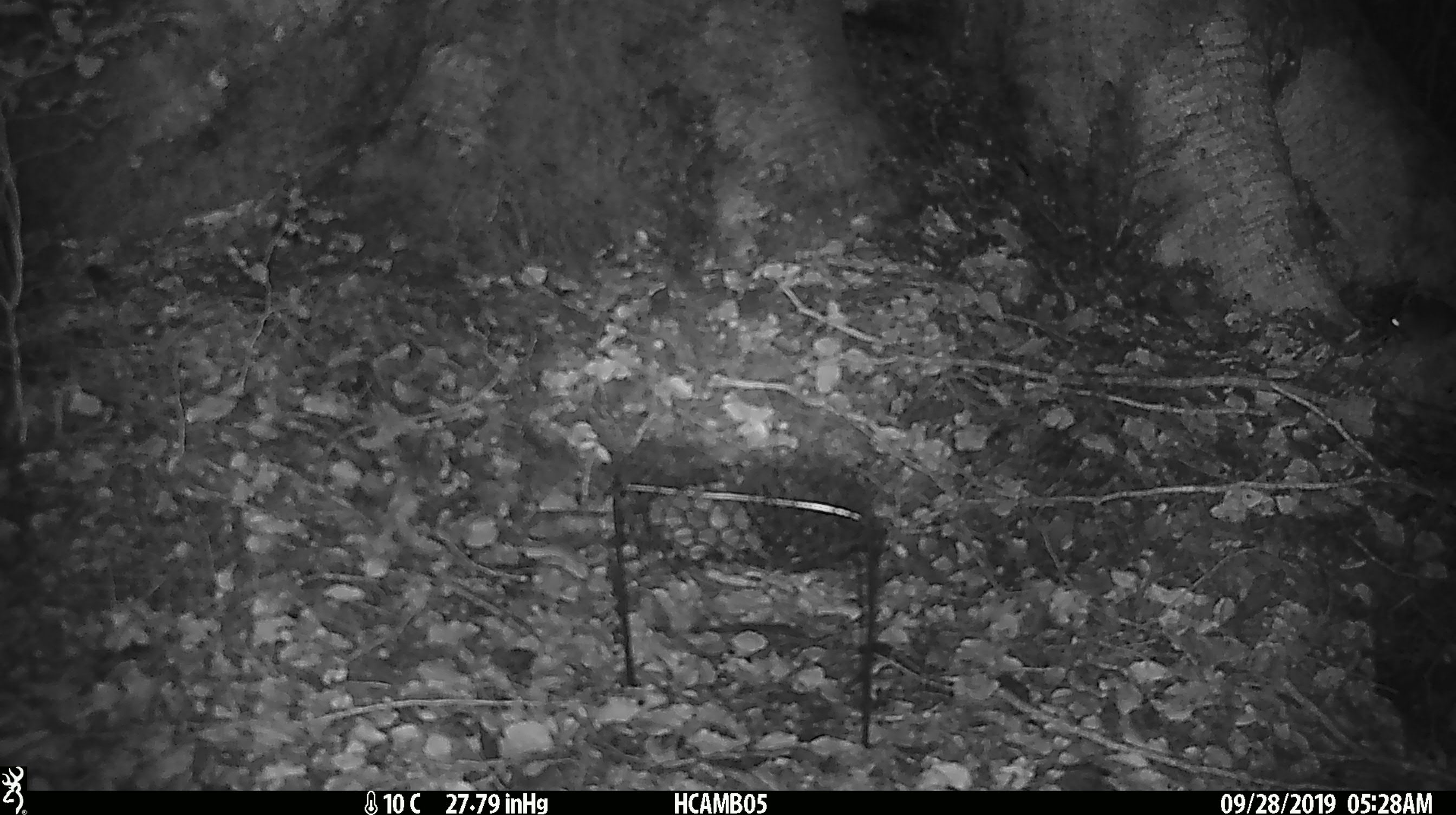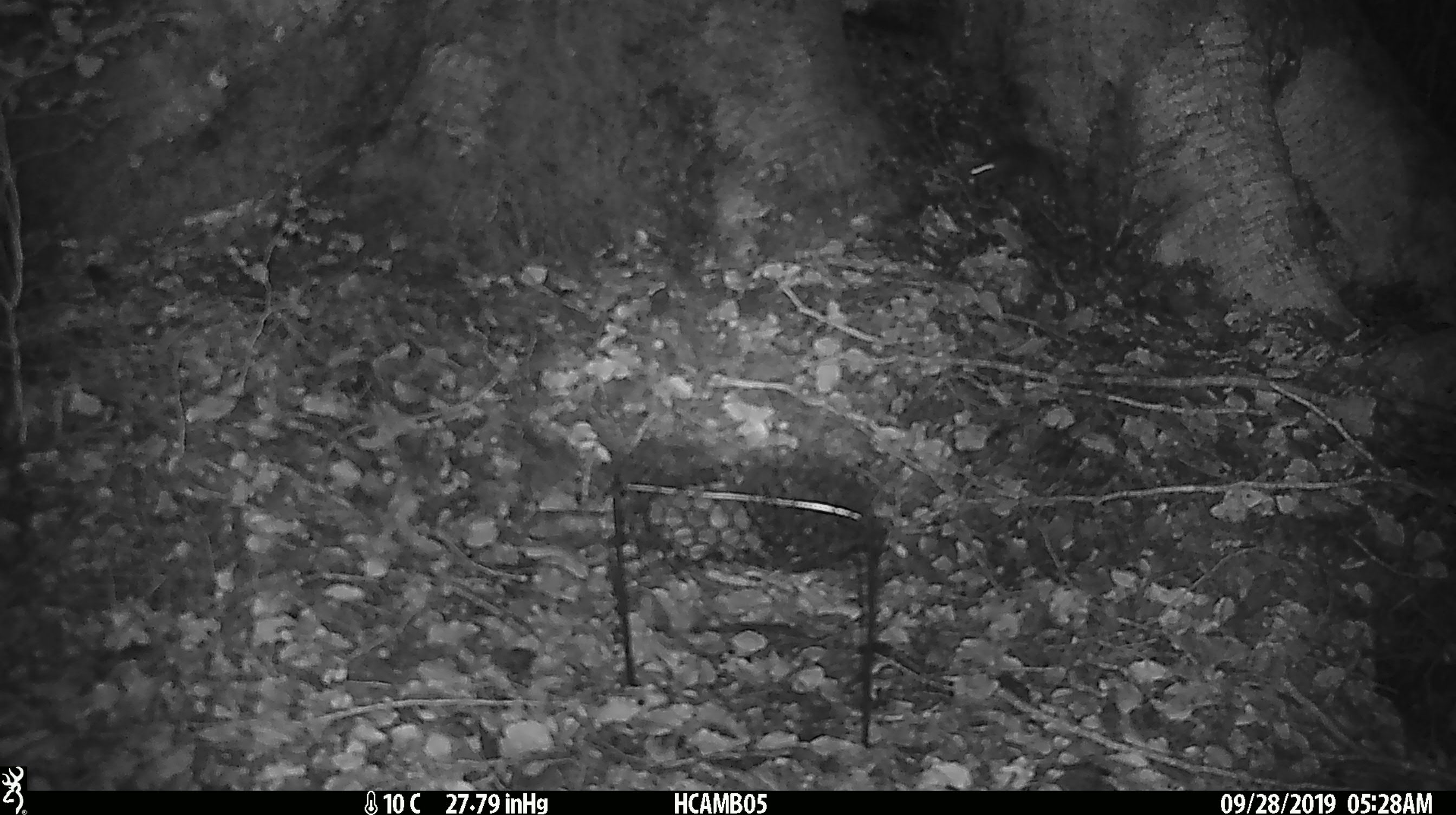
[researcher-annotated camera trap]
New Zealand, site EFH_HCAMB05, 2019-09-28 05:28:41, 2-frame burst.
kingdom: Animalia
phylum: Chordata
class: Mammalia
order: Rodentia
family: Muridae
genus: Mus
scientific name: Mus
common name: mouse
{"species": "mouse (Mus)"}